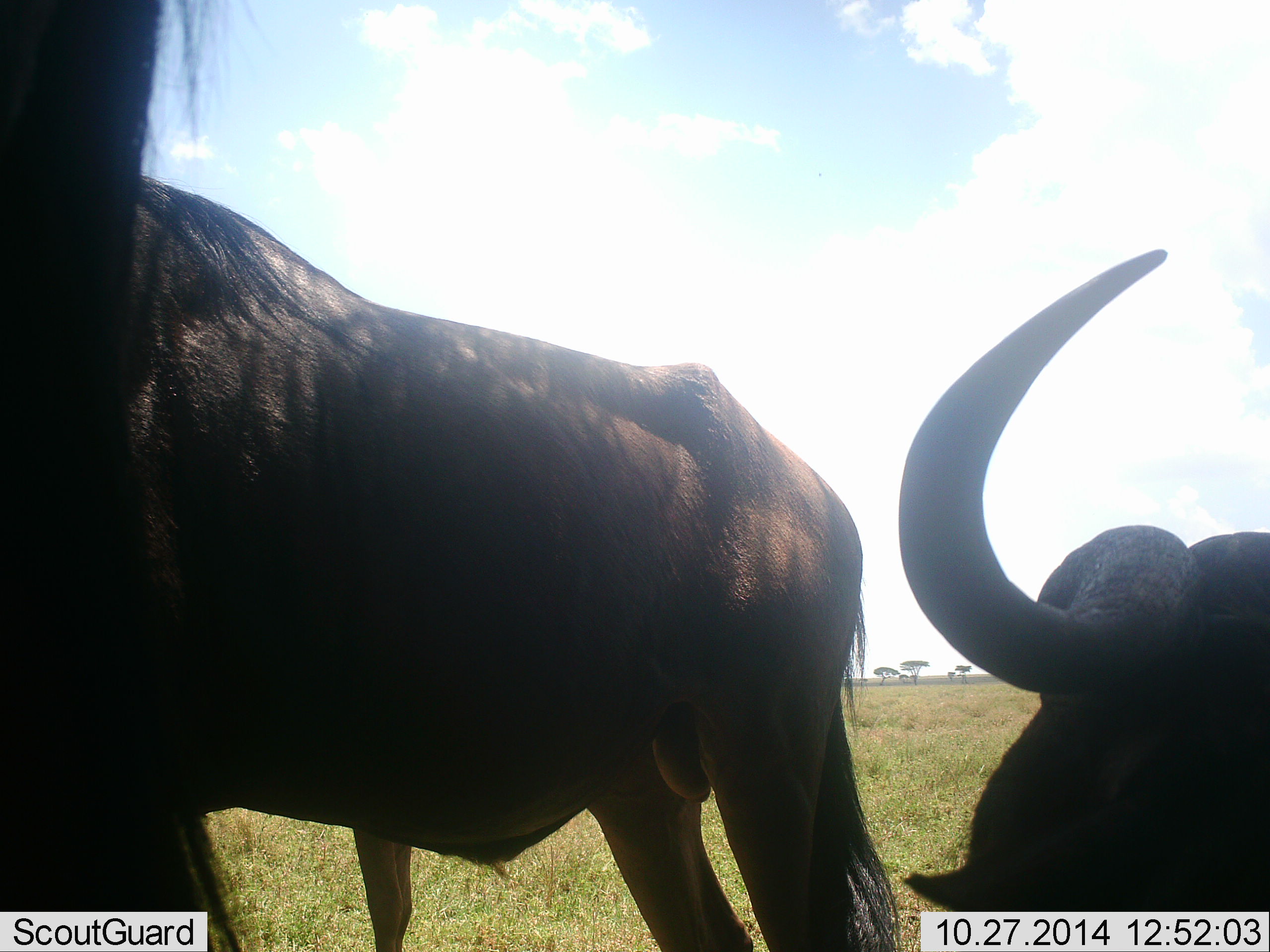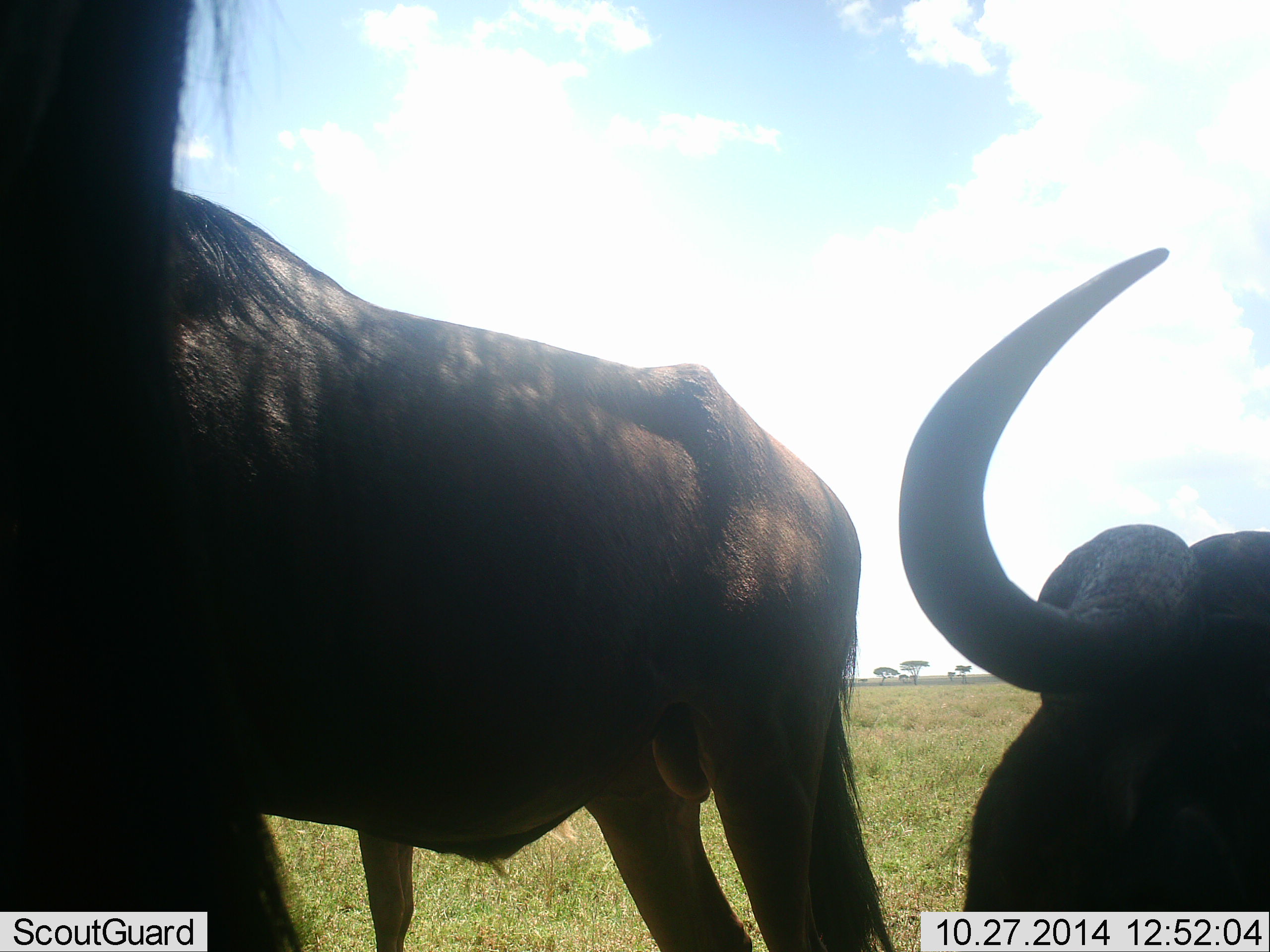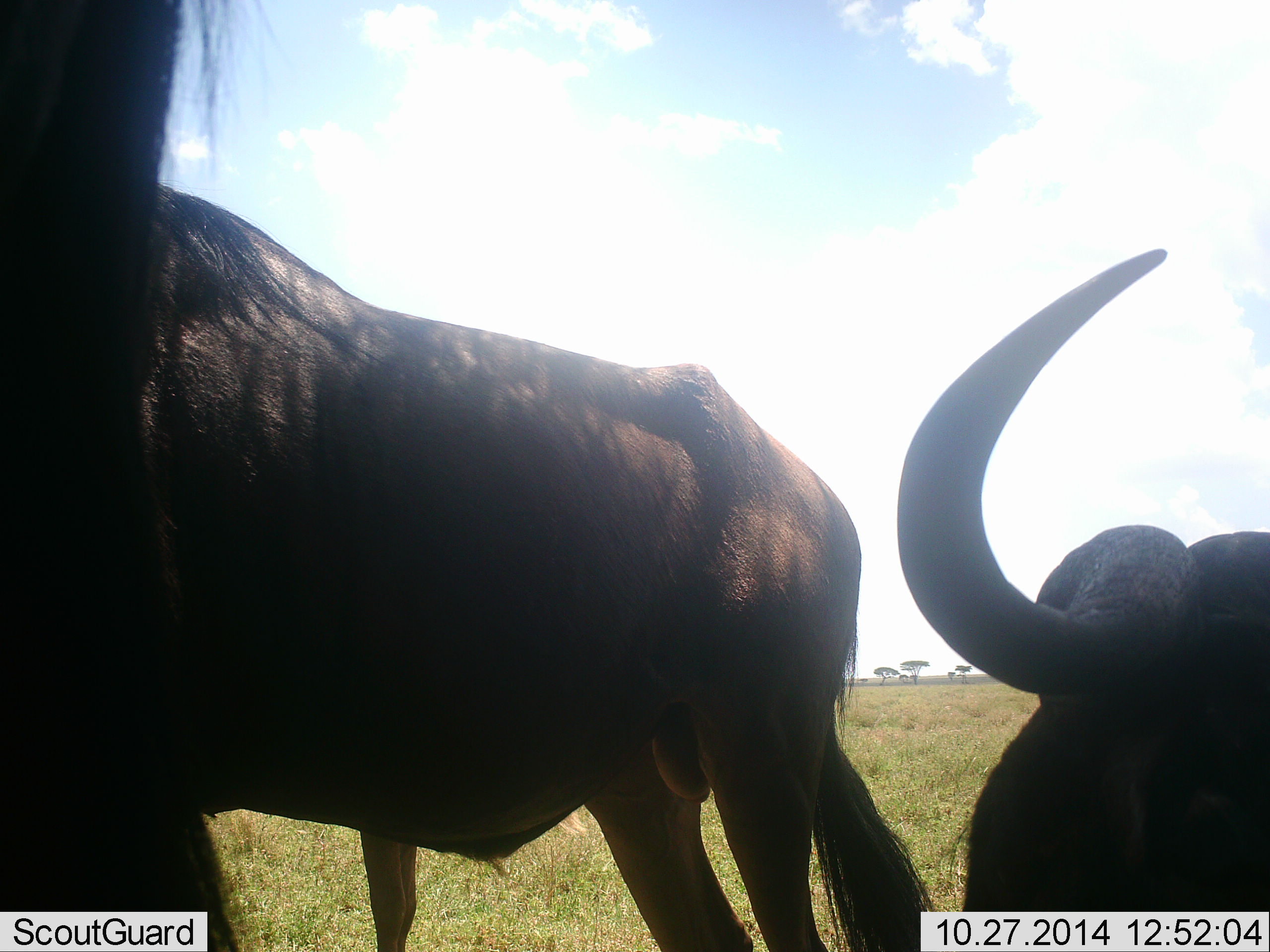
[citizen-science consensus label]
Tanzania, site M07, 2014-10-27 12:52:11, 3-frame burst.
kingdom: Animalia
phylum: Chordata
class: Mammalia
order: Artiodactyla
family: Bovidae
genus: Connochaetes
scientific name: Connochaetes taurinus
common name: blue wildebeest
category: wildebeest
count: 3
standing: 90%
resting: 70%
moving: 0%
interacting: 10%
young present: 0%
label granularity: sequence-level